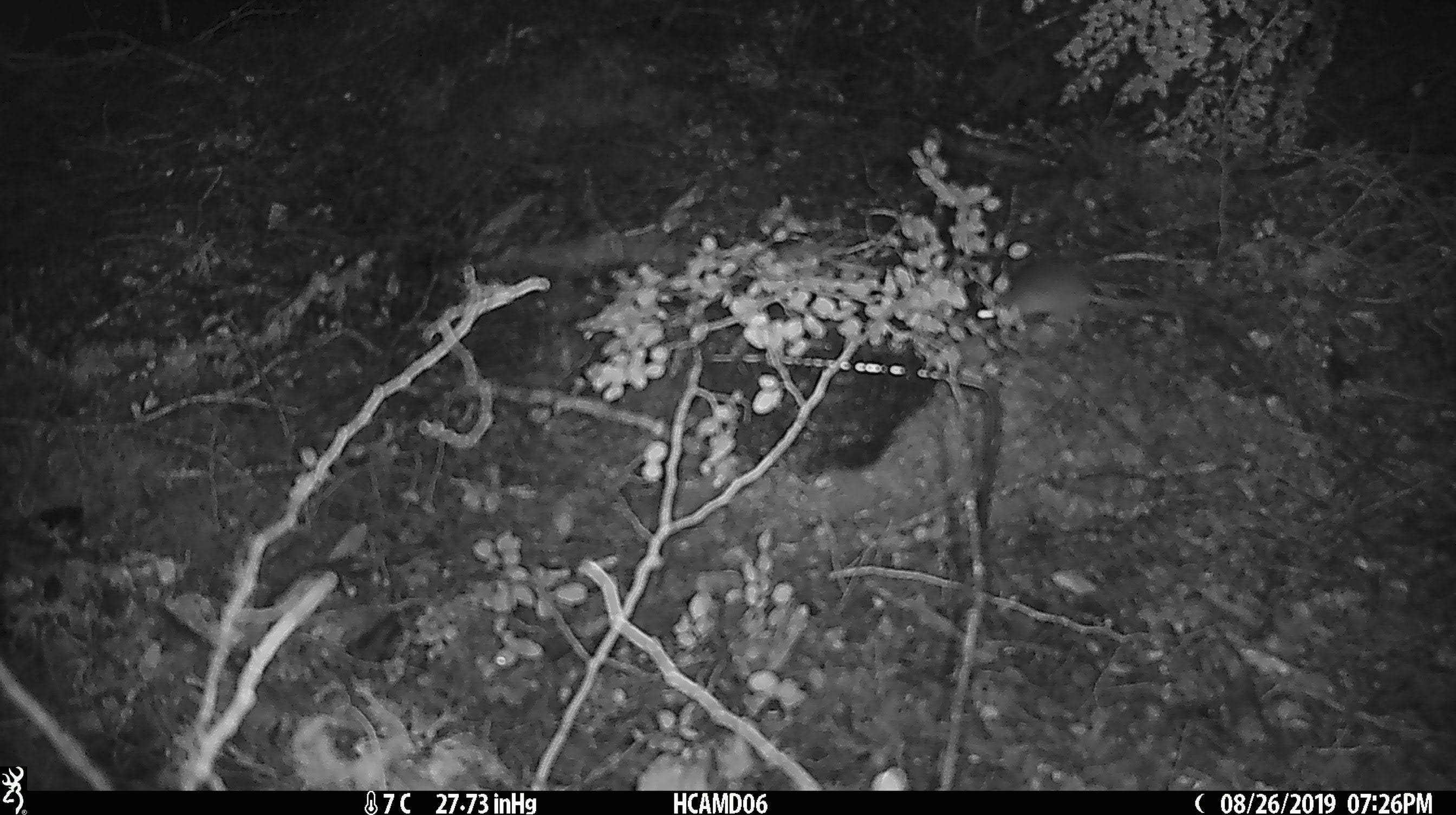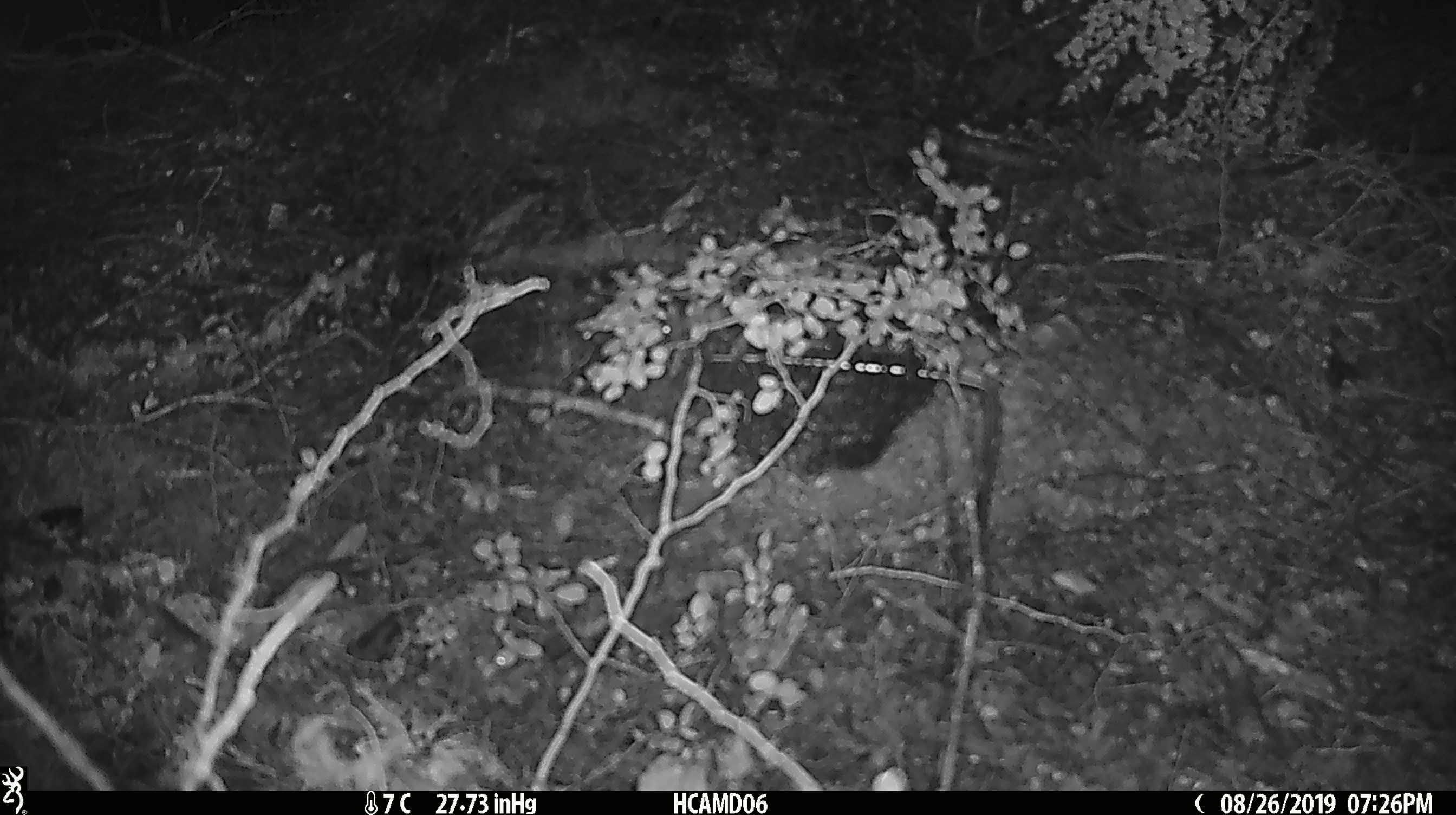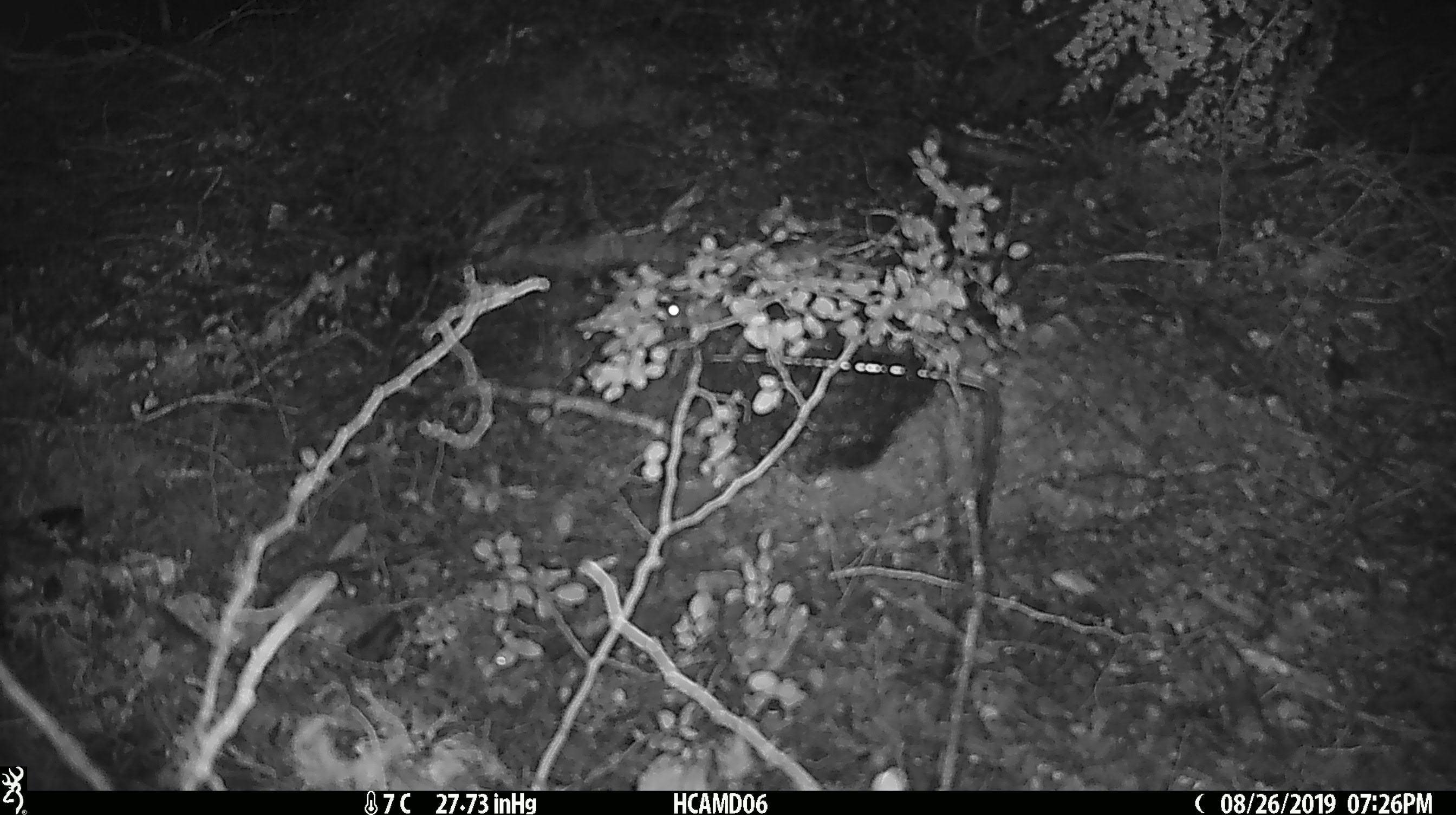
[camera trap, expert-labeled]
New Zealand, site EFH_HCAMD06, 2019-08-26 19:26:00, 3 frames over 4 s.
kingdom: Animalia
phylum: Chordata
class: Mammalia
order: Rodentia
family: Muridae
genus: Mus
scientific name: Mus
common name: mouse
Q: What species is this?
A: Mouse (Mus).